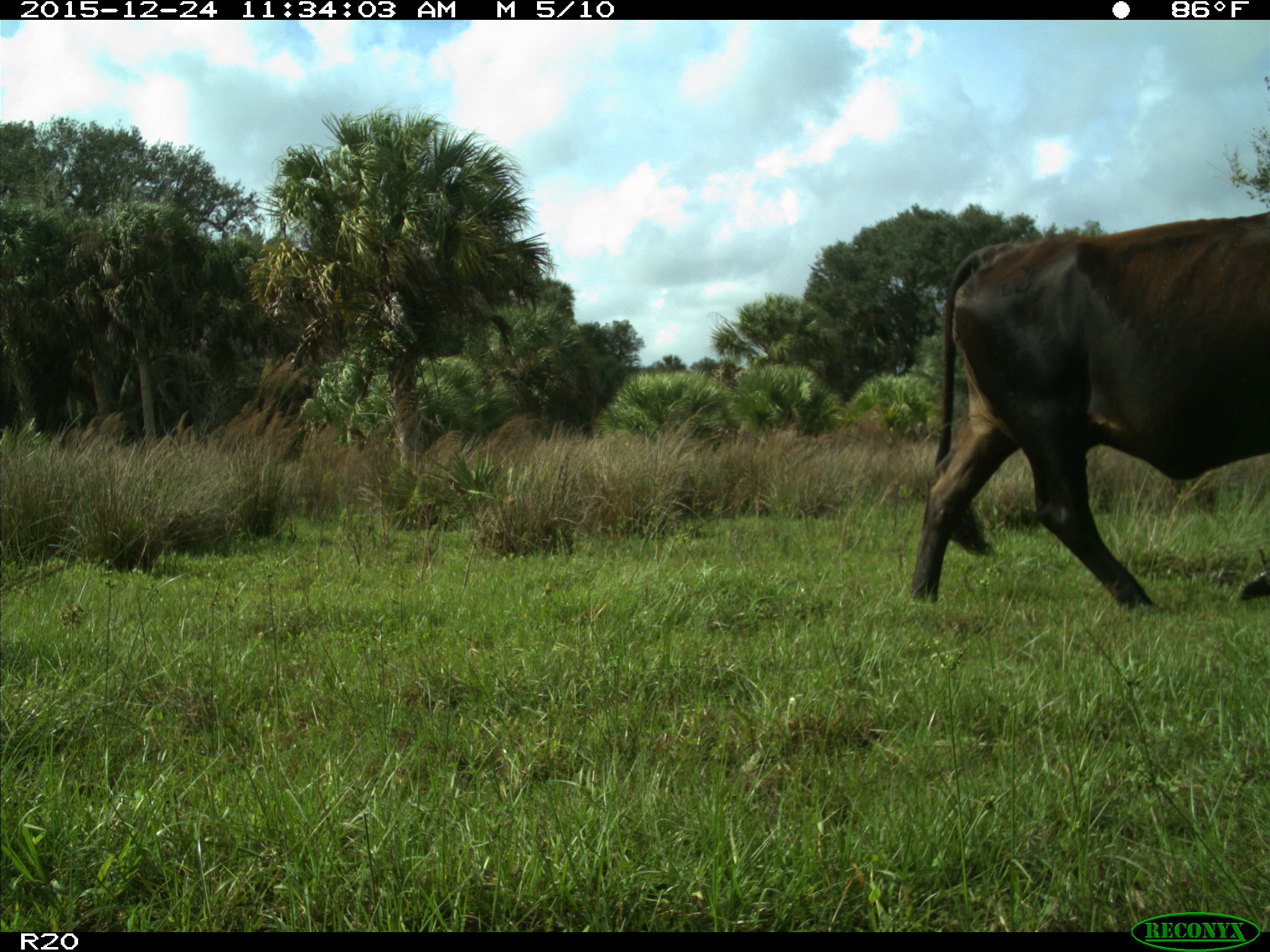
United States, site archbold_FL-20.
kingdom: Animalia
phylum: Chordata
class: Mammalia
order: Artiodactyla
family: Bovidae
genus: Bos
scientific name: Bos taurus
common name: domestic cow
Bos taurus (domestic cow).